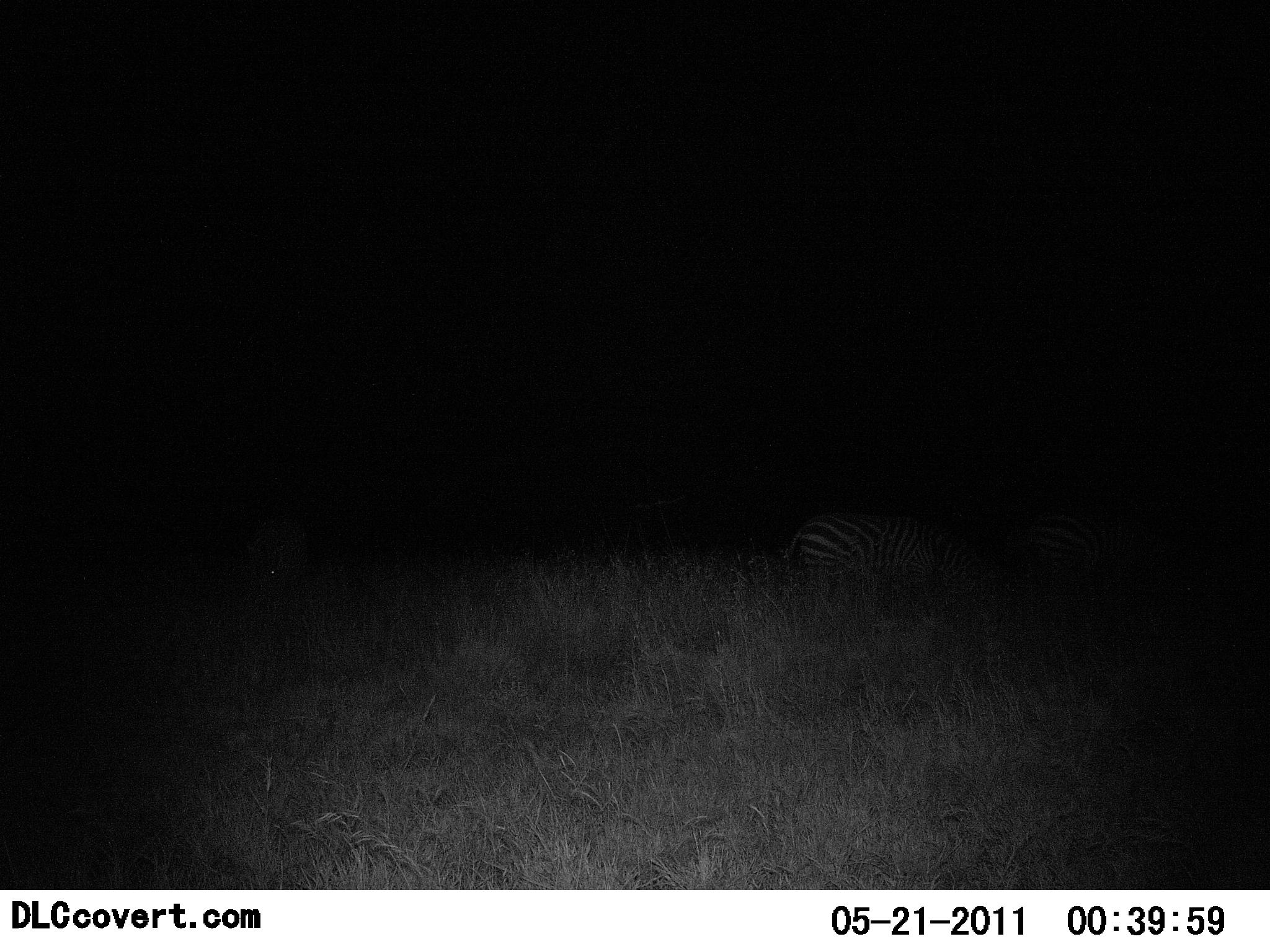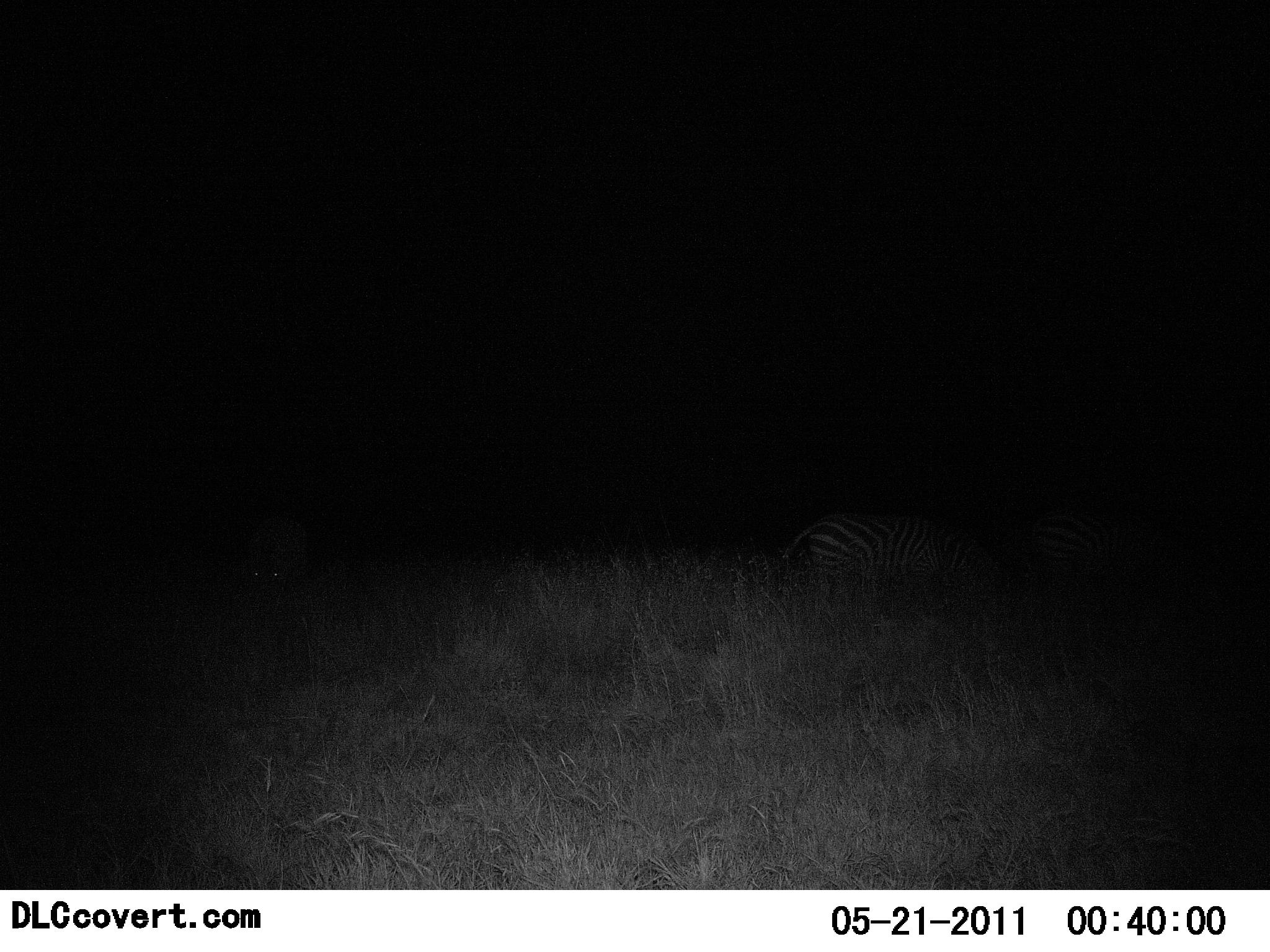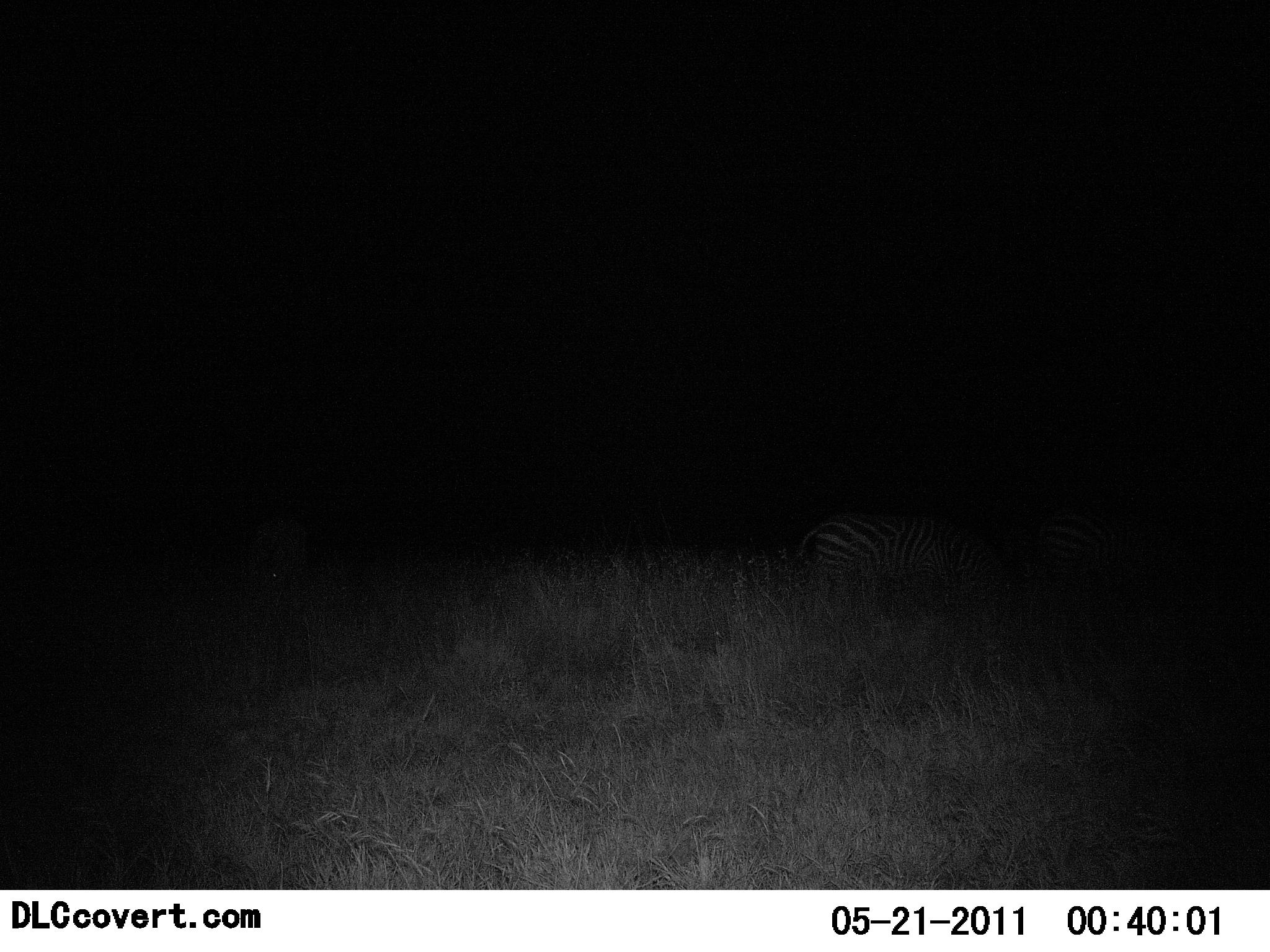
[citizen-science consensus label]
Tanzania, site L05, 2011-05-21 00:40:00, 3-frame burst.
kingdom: Animalia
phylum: Chordata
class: Mammalia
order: Perissodactyla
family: Equidae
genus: Equus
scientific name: Equus quagga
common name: plains zebra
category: zebra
Zebra (plains zebra) (Equus quagga), count 2. Behavior (volunteer vote fractions): standing 27%, resting 9%, moving 45%, interacting 0%. Young present (vote fraction): 0%. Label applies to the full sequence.